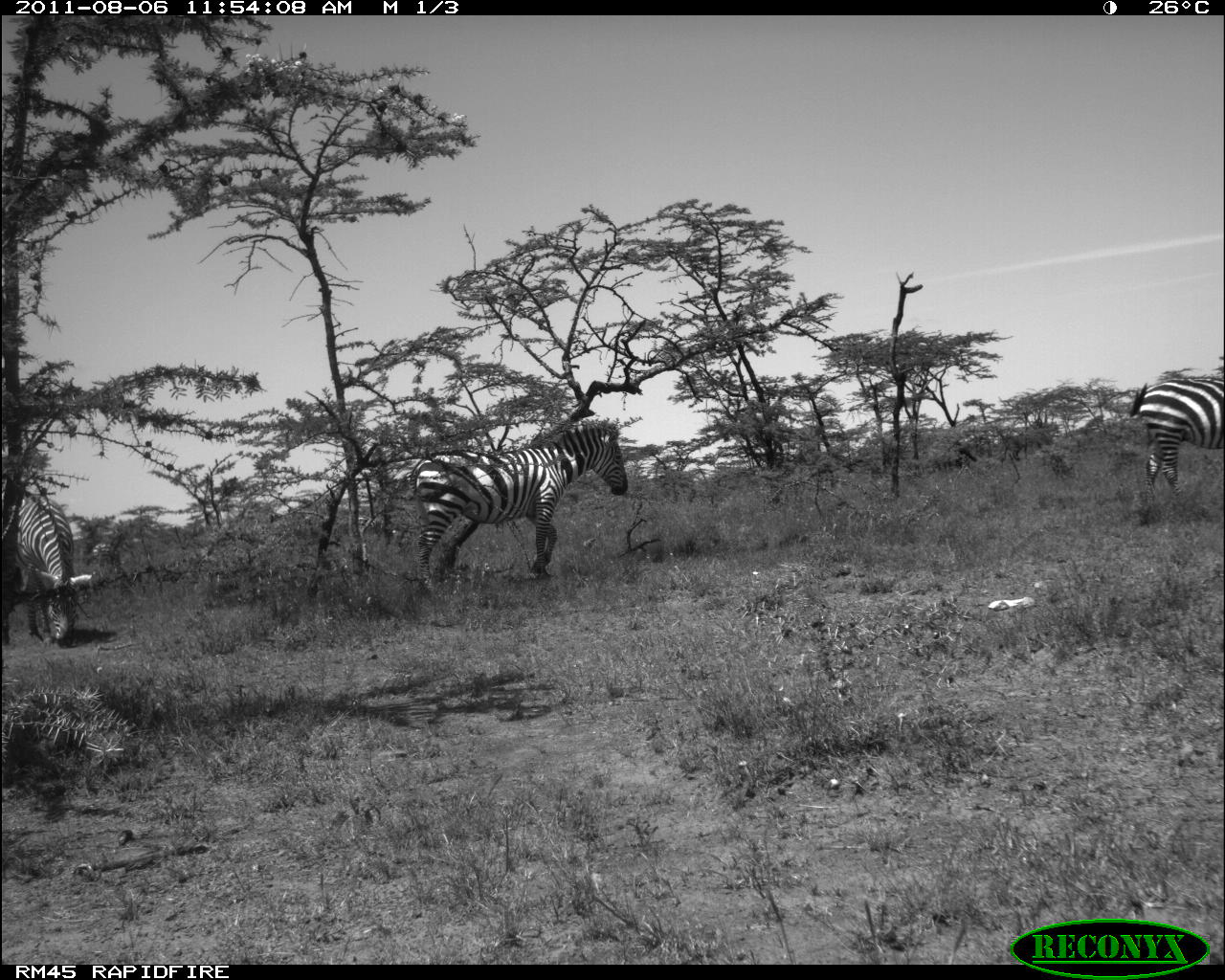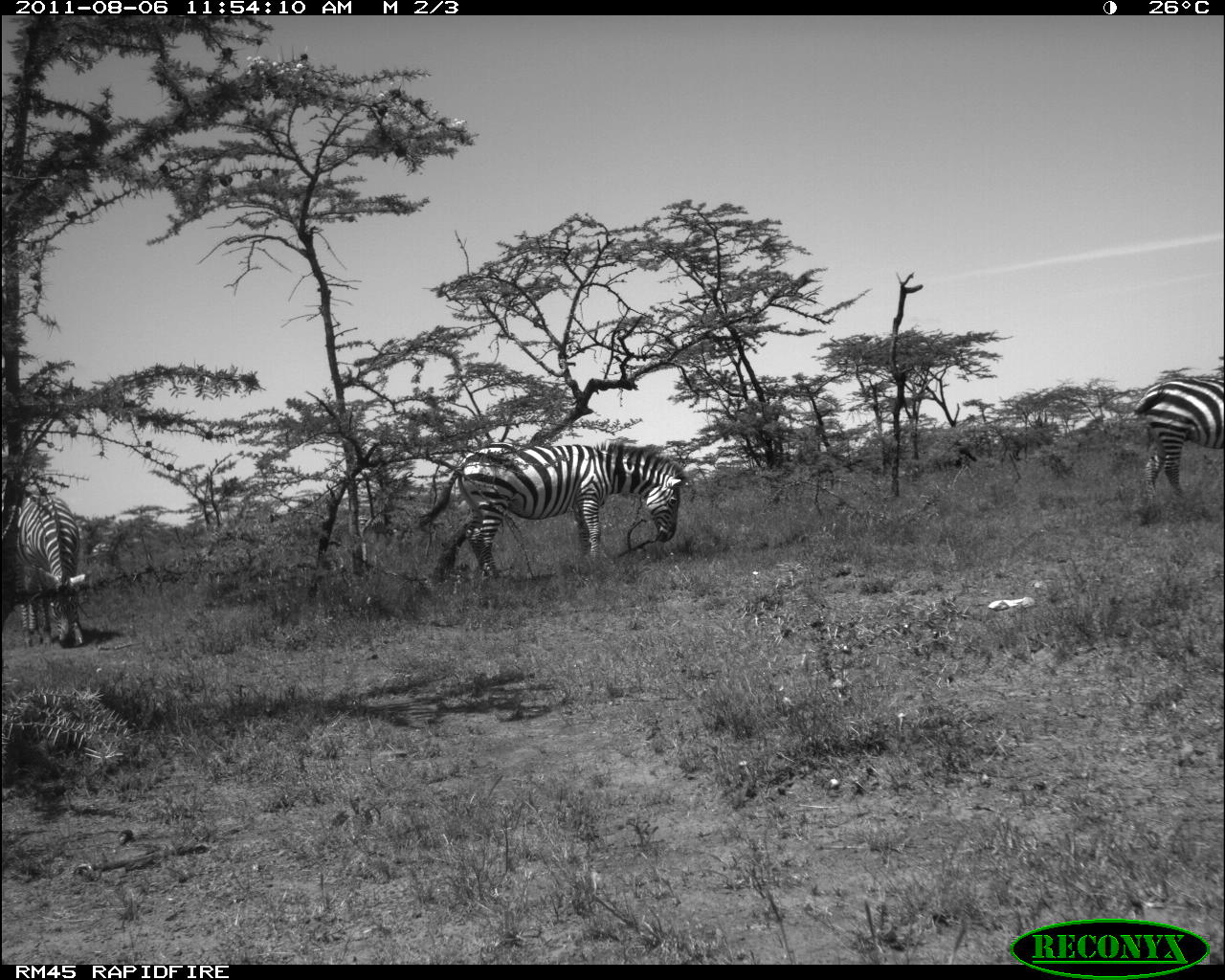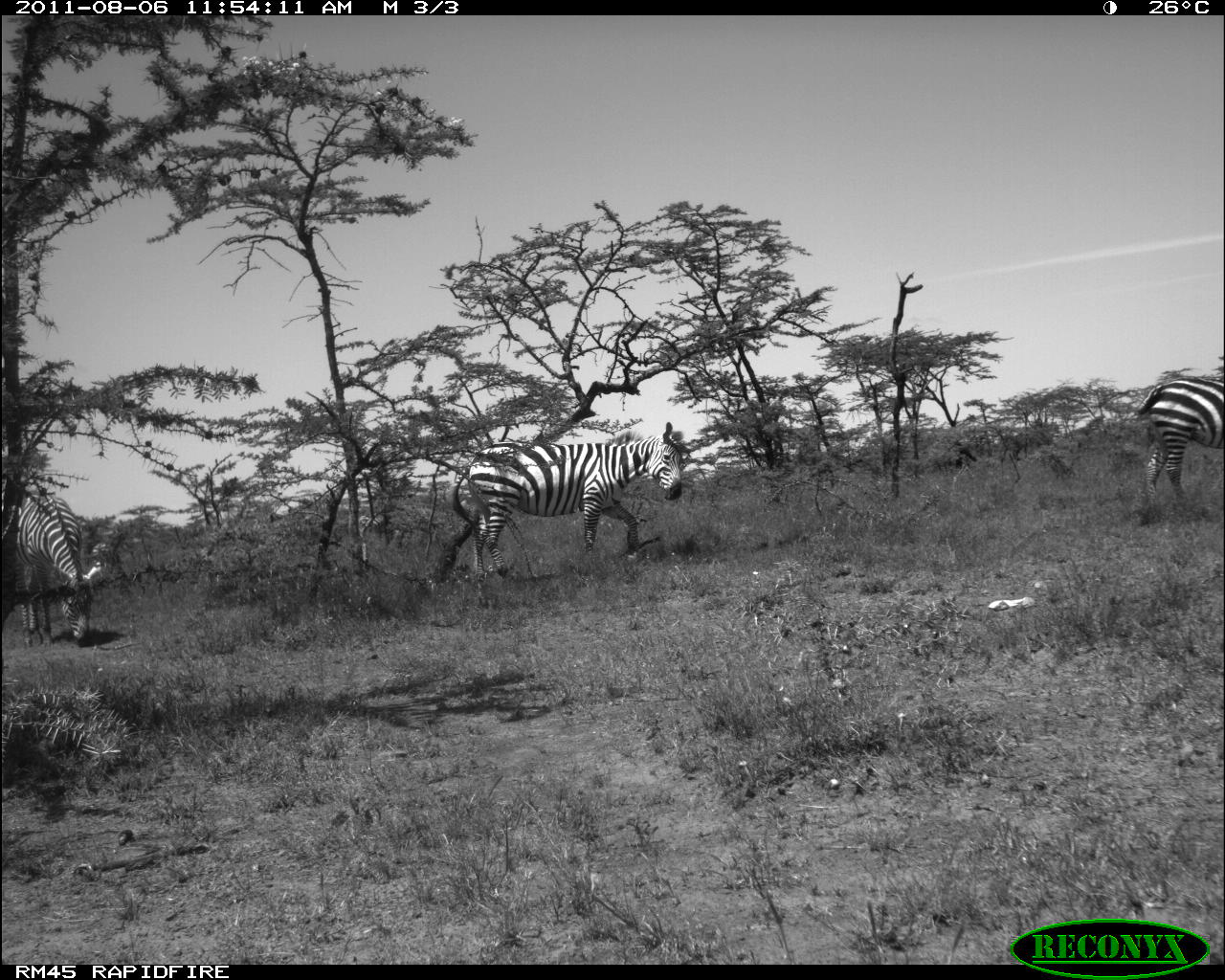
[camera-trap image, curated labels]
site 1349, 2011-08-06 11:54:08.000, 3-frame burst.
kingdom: Animalia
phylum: Chordata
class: Mammalia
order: Perissodactyla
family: Equidae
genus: Equus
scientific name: Equus quagga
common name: plains zebra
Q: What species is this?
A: Equus quagga (plains zebra).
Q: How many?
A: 4.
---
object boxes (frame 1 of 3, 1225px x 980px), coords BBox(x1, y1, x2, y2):
equus quagga: BBox(408, 420, 628, 592); BBox(4, 486, 92, 647); BBox(1129, 374, 1225, 495)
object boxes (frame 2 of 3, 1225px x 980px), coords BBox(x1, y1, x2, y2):
equus quagga: BBox(415, 442, 687, 580); BBox(1128, 374, 1225, 499); BBox(13, 491, 89, 648)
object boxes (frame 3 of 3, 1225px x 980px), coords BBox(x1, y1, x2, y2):
equus quagga: BBox(448, 417, 687, 601); BBox(15, 491, 101, 643); BBox(1137, 373, 1225, 504)